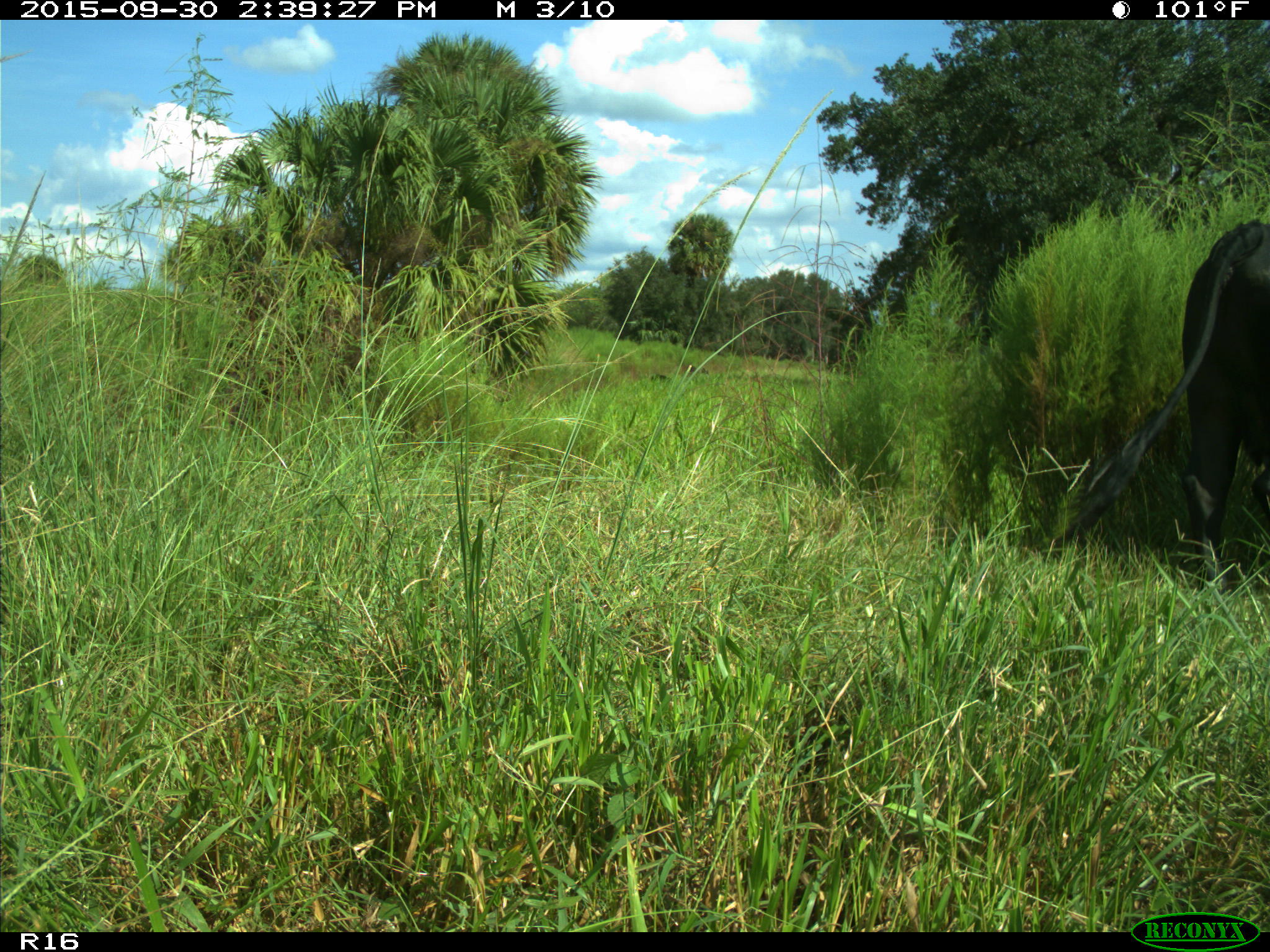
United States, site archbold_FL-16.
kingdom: Animalia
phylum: Chordata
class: Mammalia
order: Artiodactyla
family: Bovidae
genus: Bos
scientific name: Bos taurus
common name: domestic cow